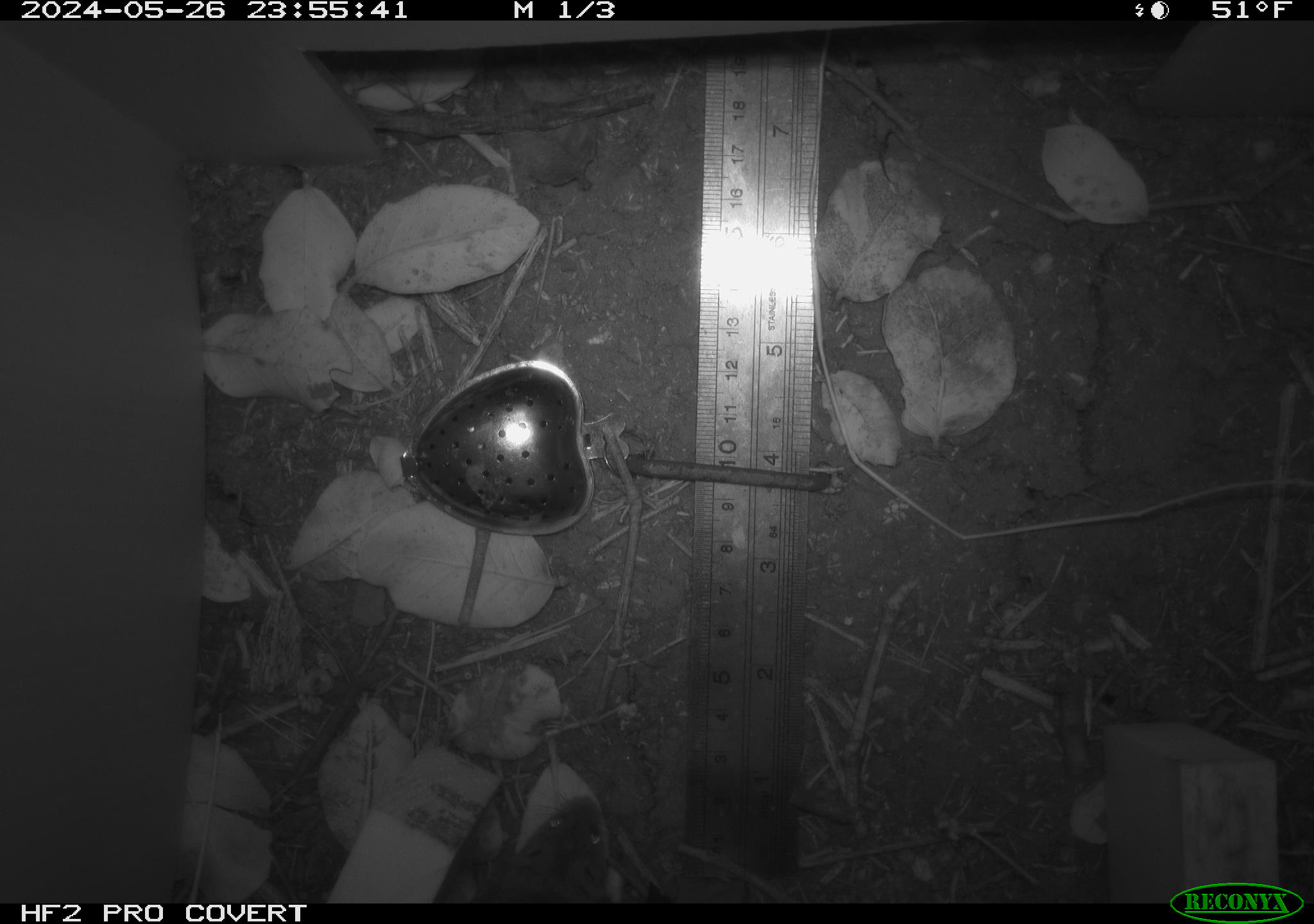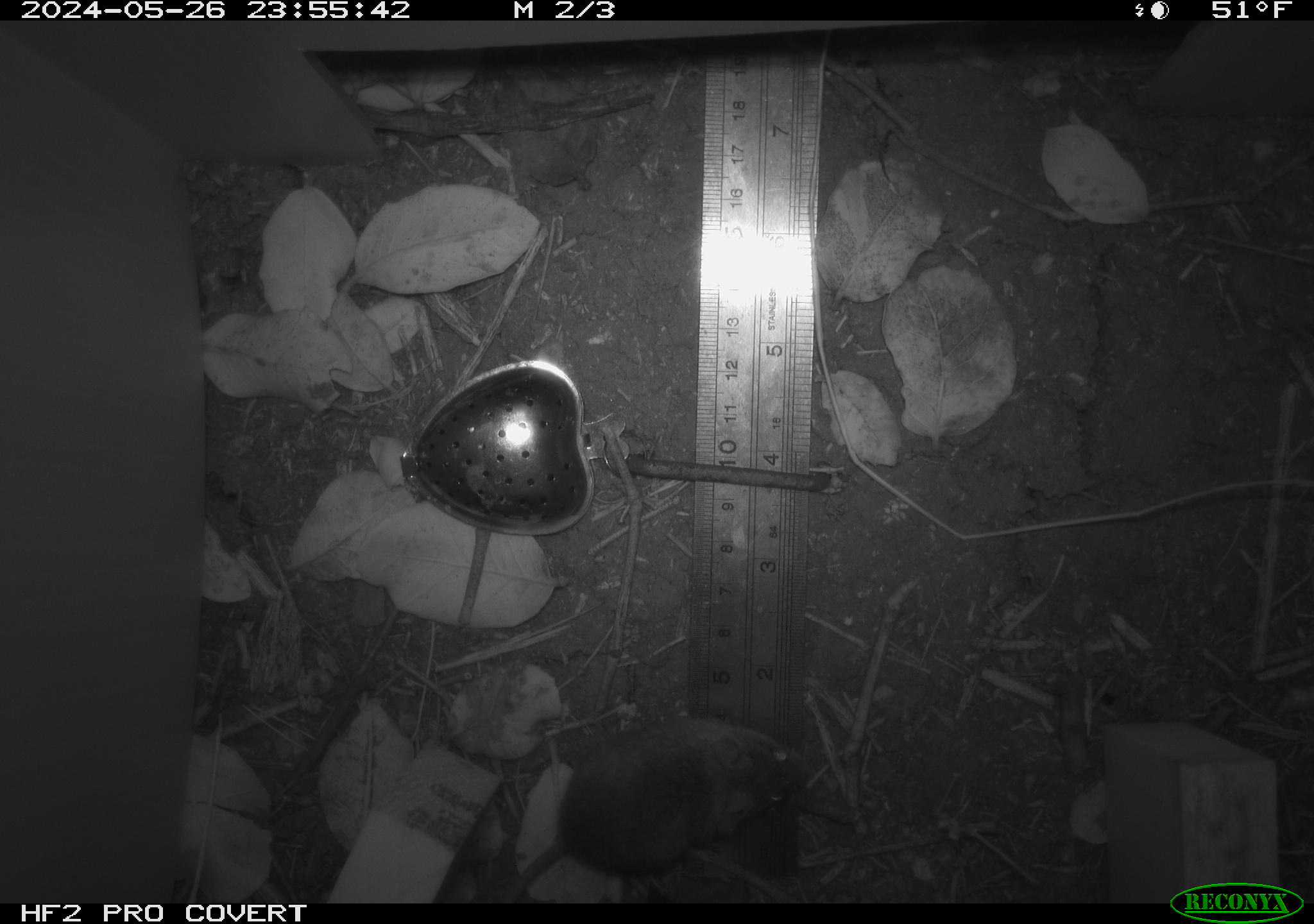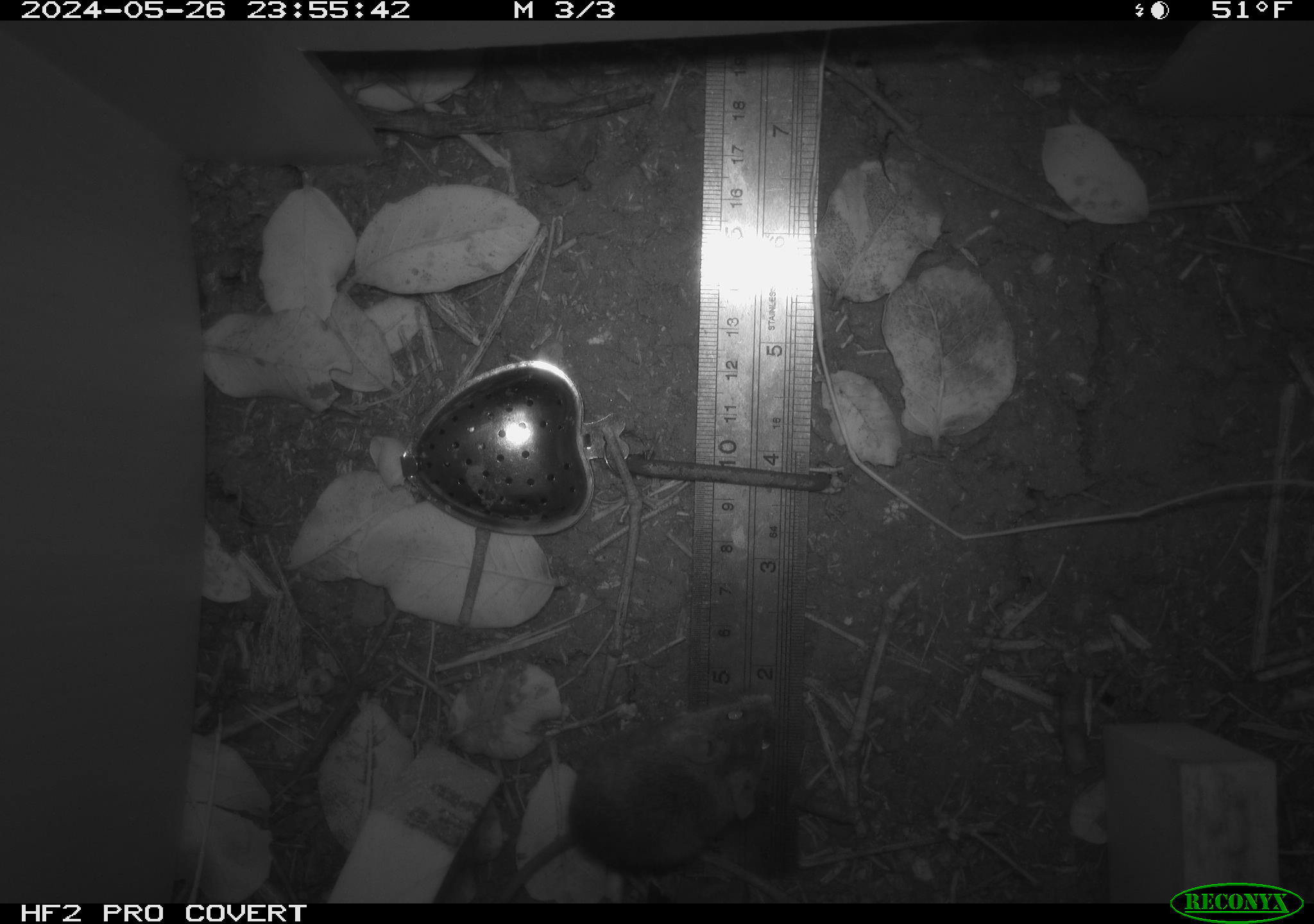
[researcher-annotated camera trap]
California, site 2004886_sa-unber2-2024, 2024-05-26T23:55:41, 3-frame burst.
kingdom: Animalia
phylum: Chordata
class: Mammalia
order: Rodentia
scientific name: Rodentia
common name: mouse species